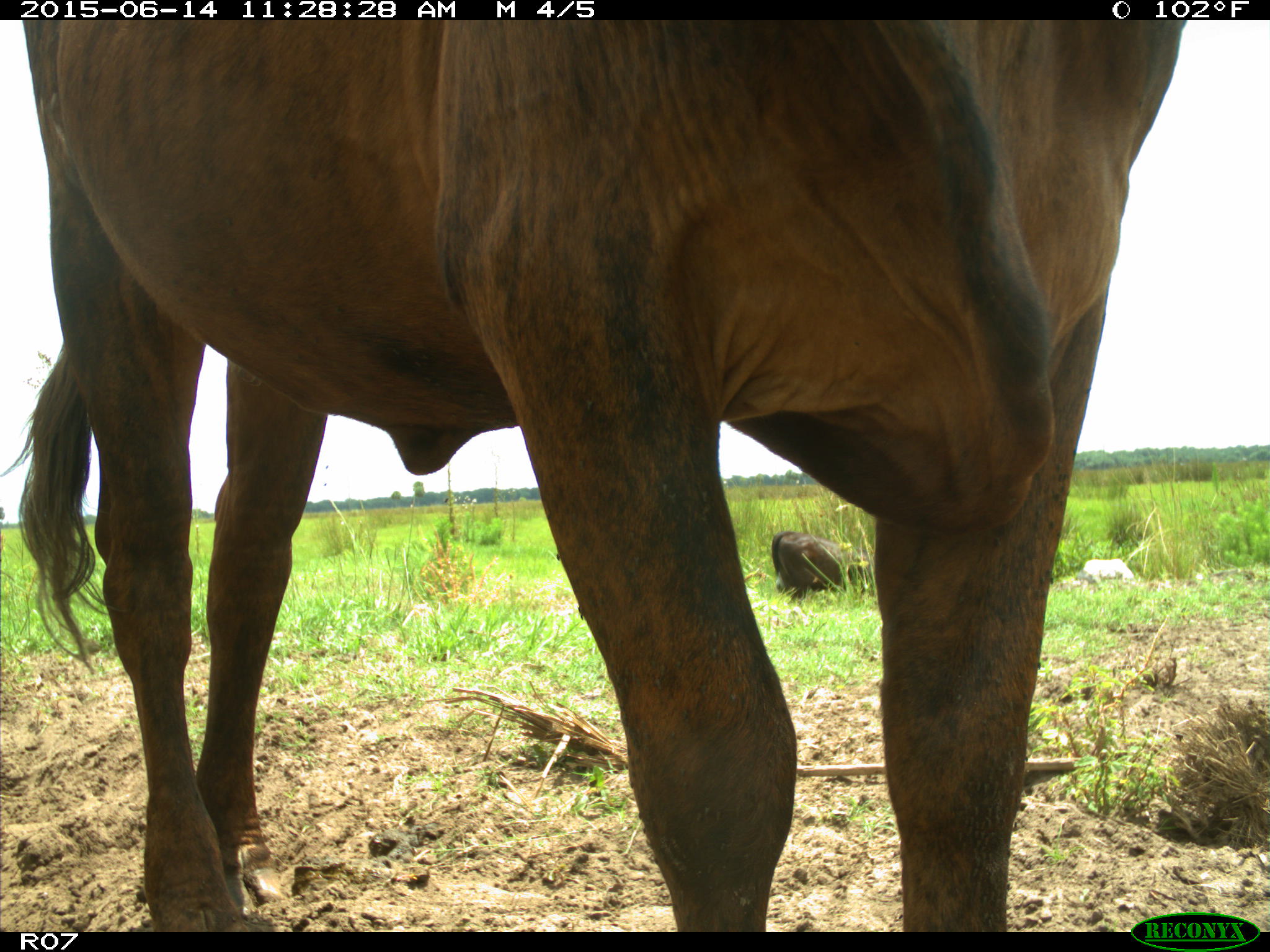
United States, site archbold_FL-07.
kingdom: Animalia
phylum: Chordata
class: Mammalia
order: Artiodactyla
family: Bovidae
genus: Bos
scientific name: Bos taurus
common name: domestic cow